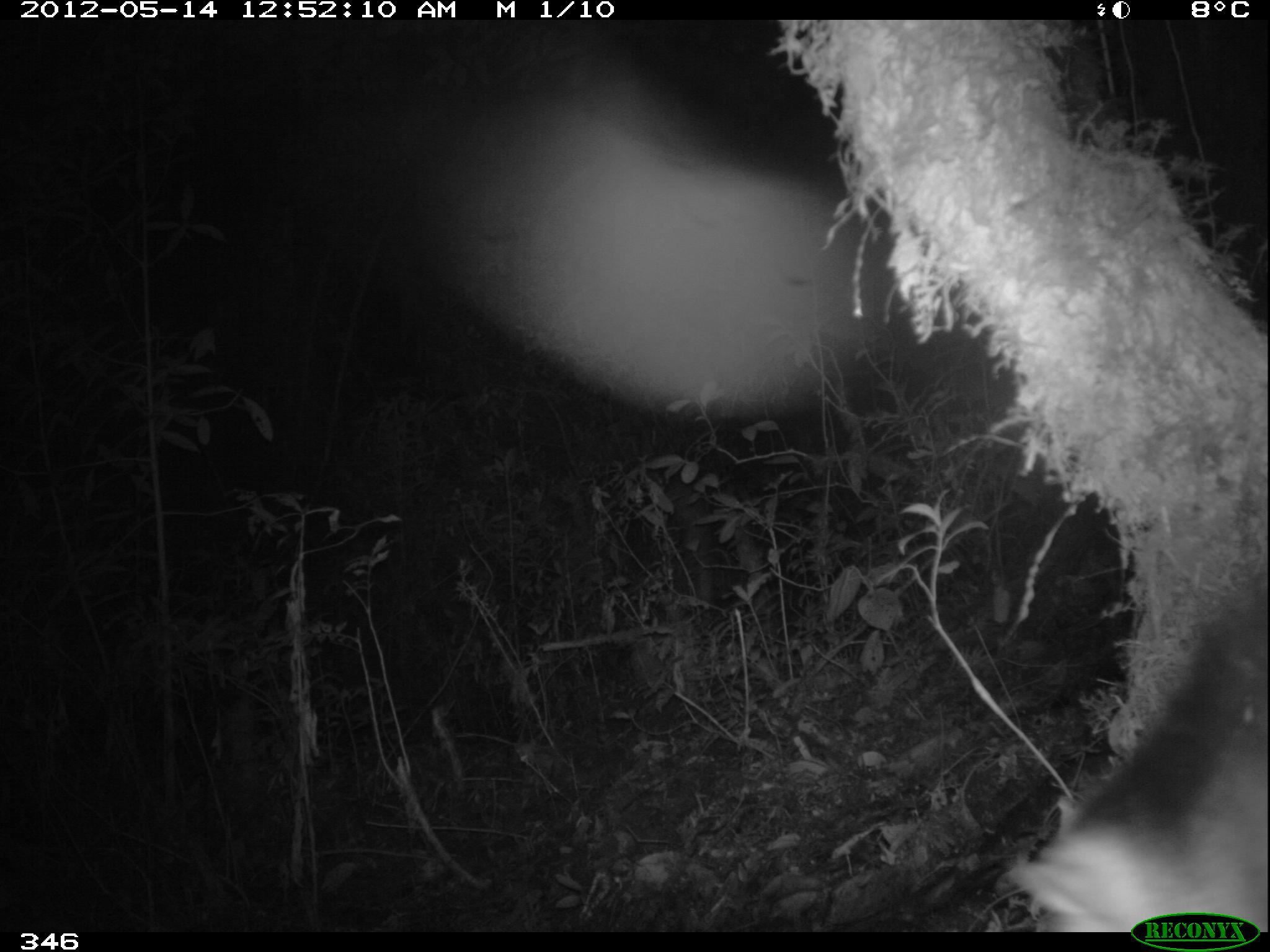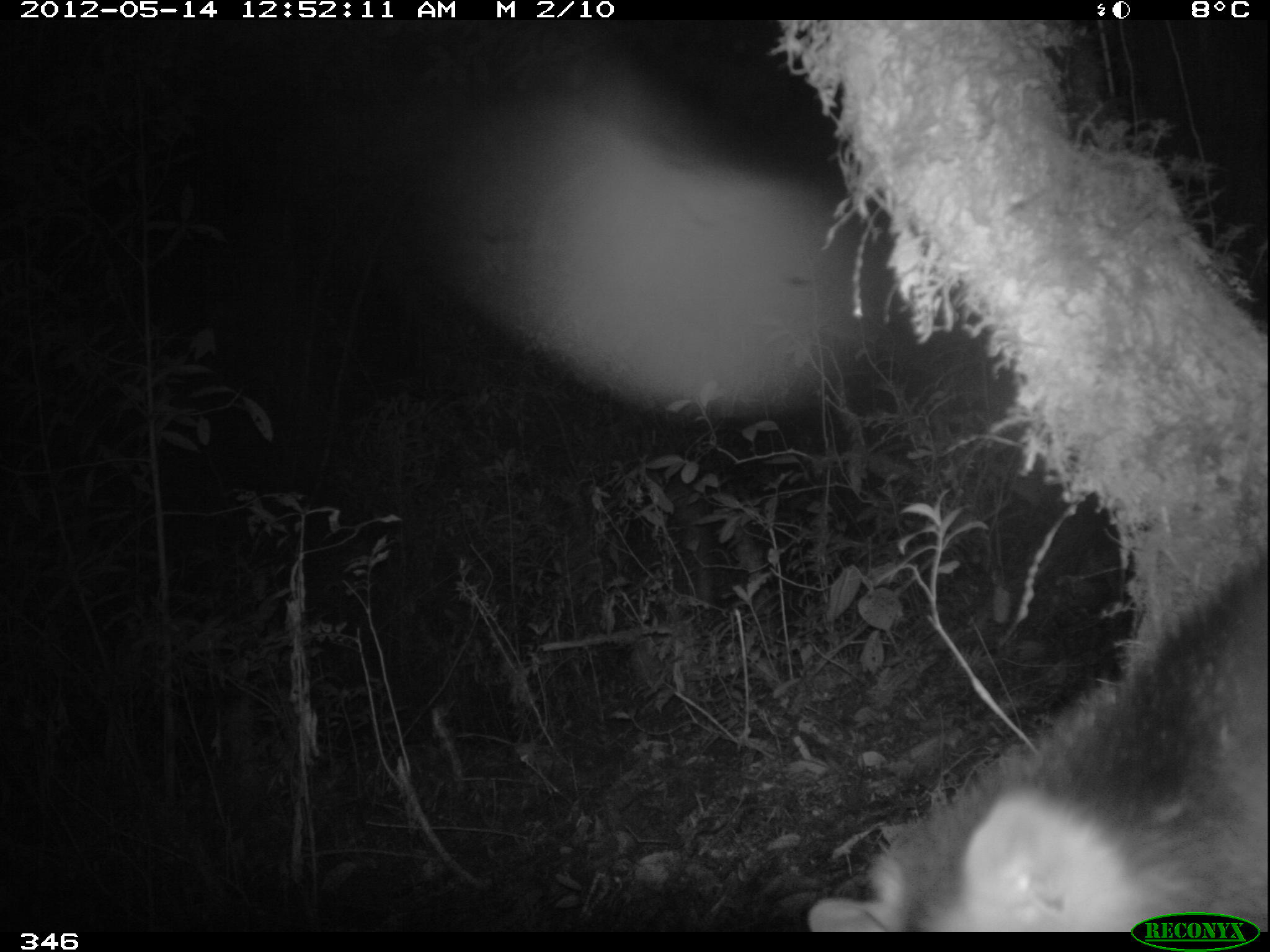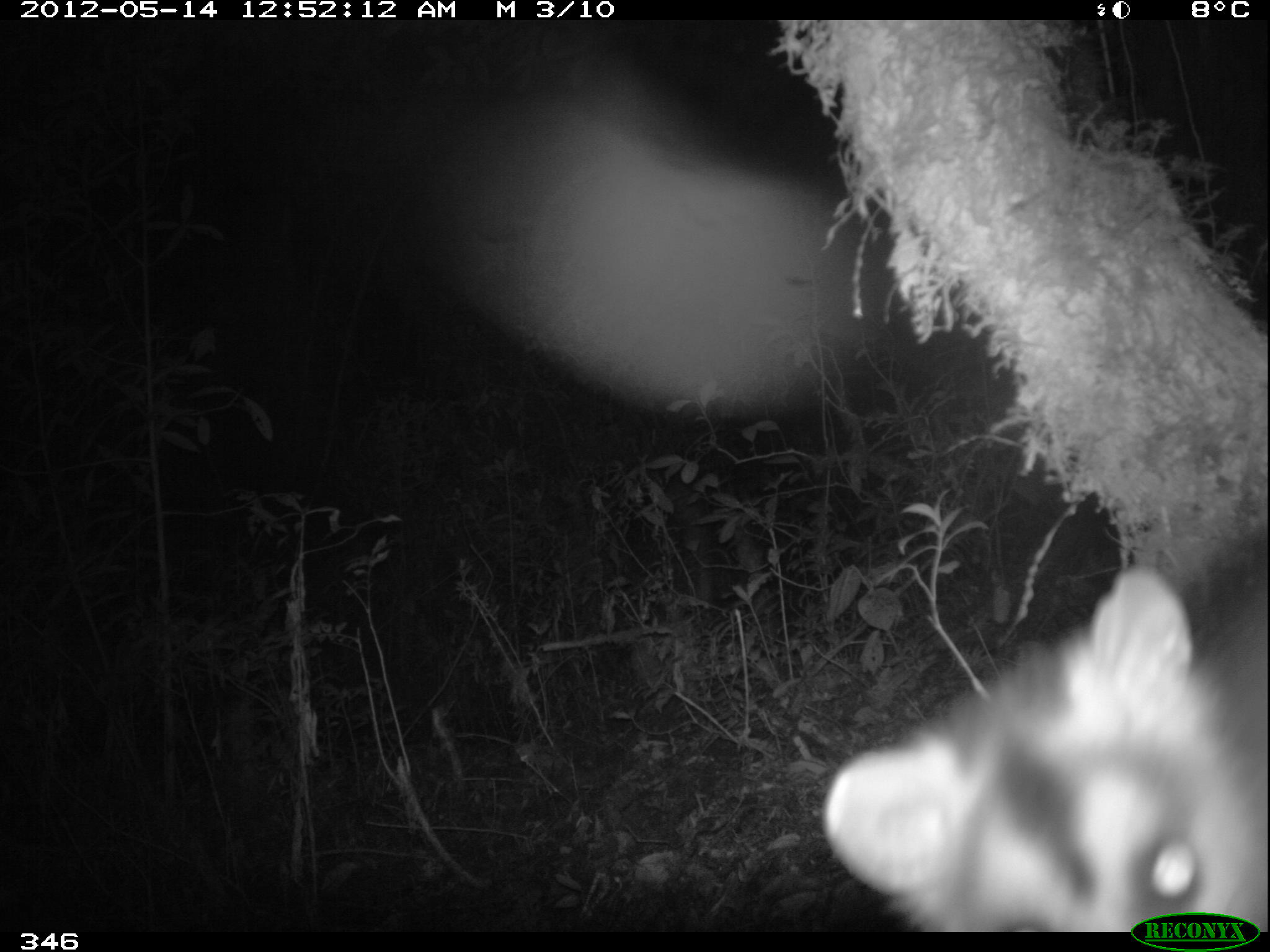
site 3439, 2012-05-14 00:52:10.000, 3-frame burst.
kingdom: Animalia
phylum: Chordata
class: Mammalia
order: Didelphimorphia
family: Didelphidae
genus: Didelphis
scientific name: Didelphis pernigra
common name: andean white-eared opossum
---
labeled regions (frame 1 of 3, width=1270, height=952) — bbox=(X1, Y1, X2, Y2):
didelphis pernigra: bbox=(999, 566, 1266, 929)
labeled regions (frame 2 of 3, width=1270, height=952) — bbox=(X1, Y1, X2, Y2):
didelphis pernigra: bbox=(804, 543, 1267, 931)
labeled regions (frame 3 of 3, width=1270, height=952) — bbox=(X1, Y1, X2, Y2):
didelphis pernigra: bbox=(821, 529, 1265, 931)